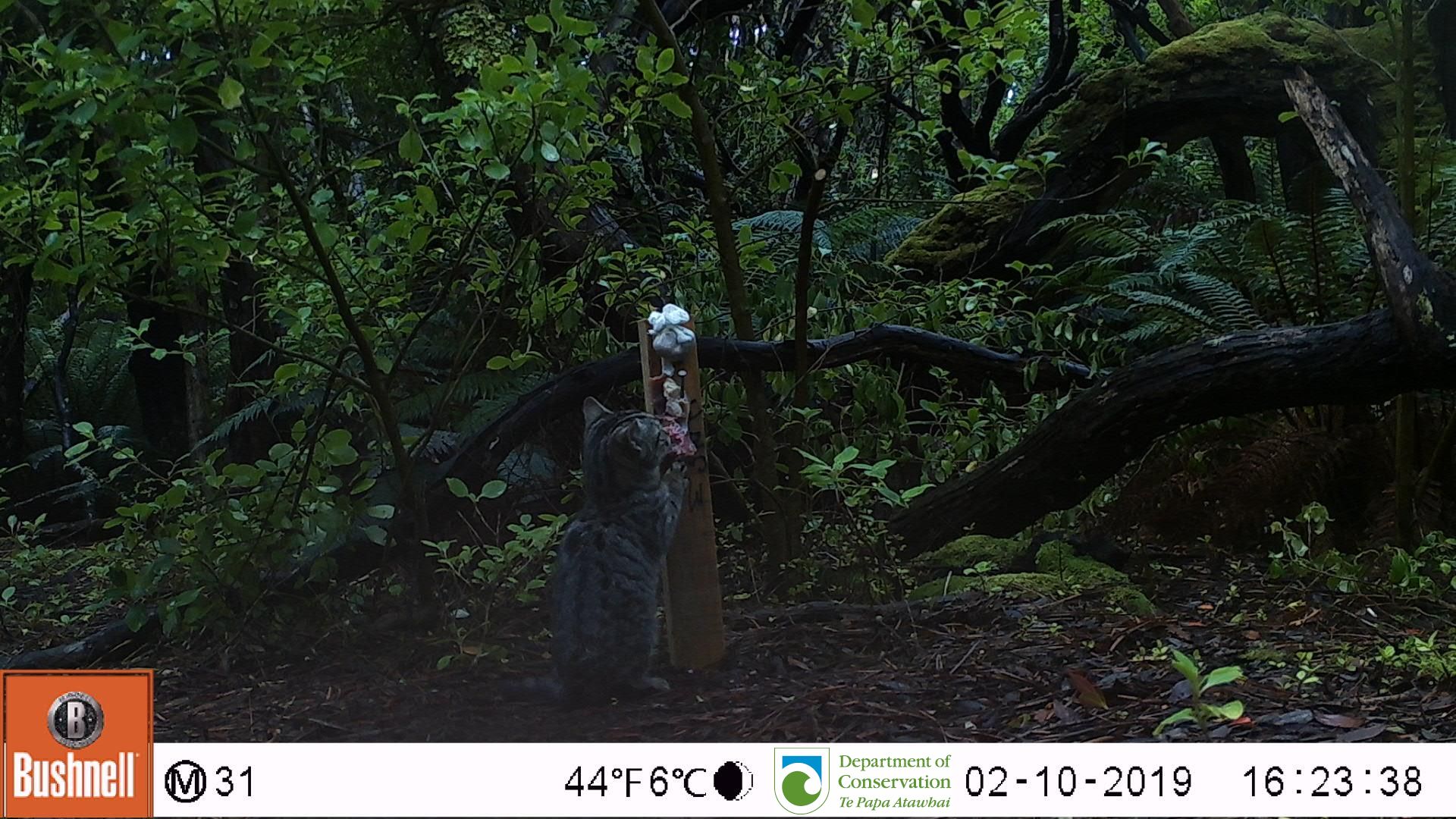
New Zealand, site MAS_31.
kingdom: Animalia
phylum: Chordata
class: Mammalia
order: Carnivora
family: Felidae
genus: Felis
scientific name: Felis catus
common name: domestic cat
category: cat